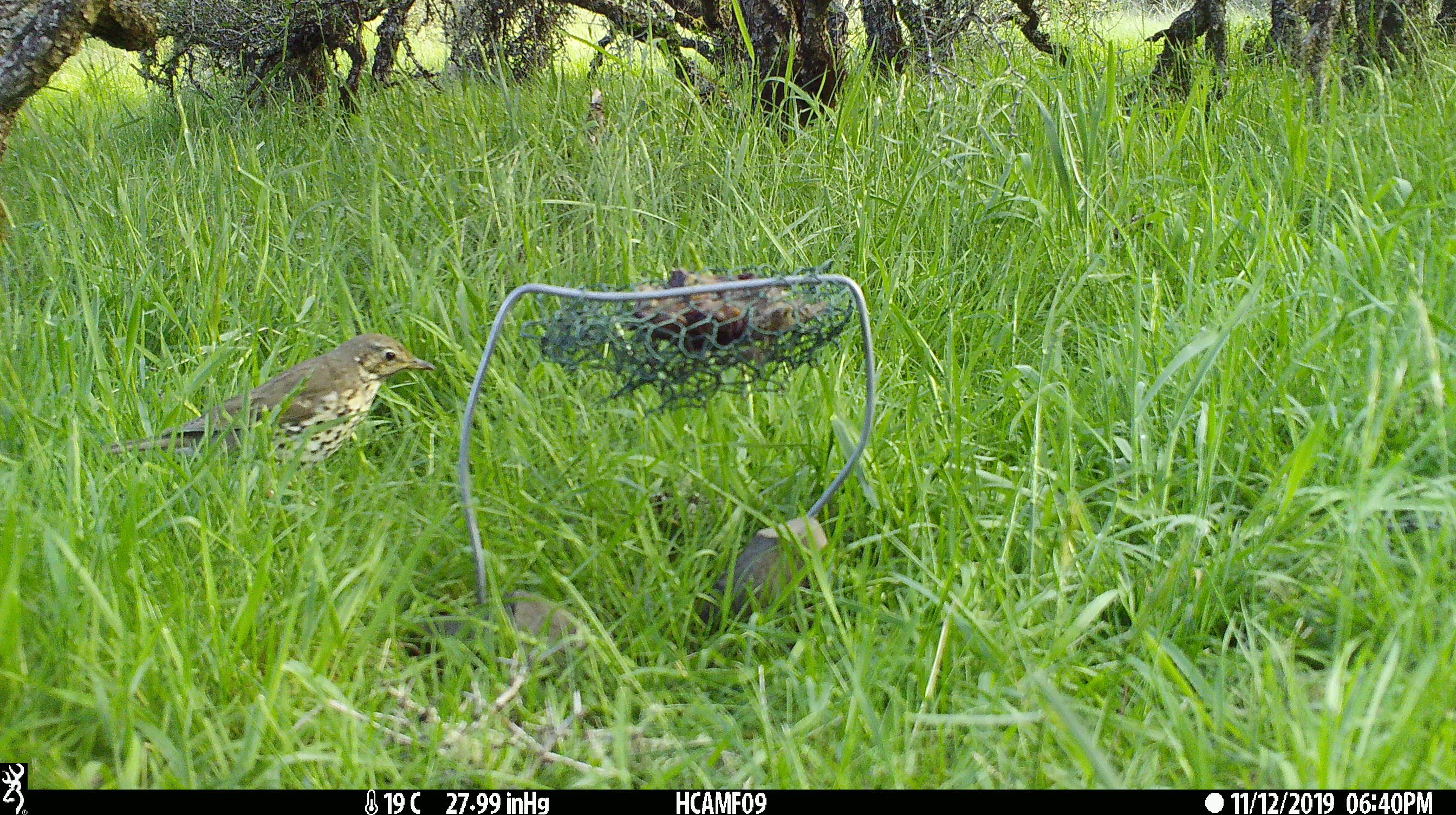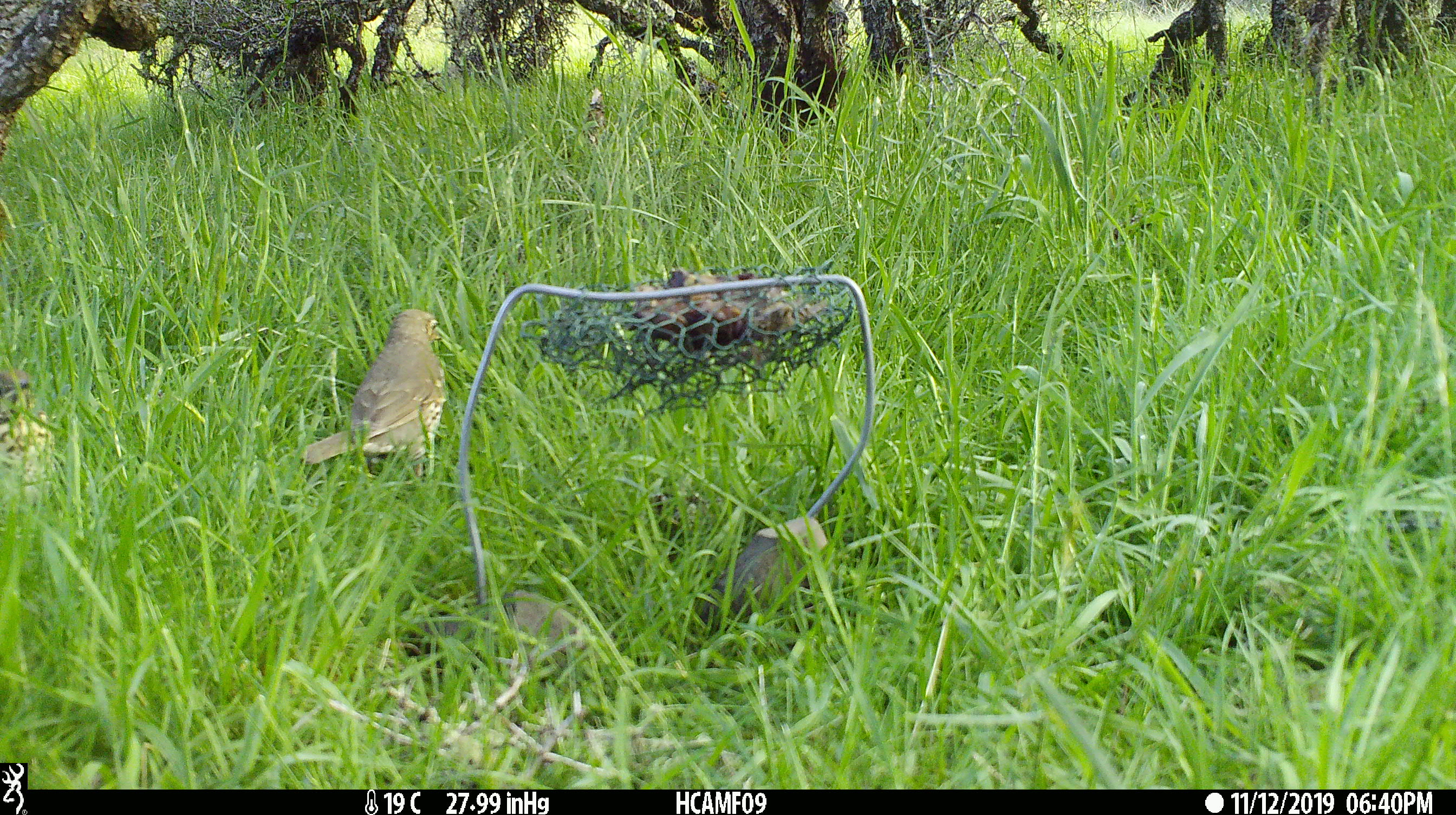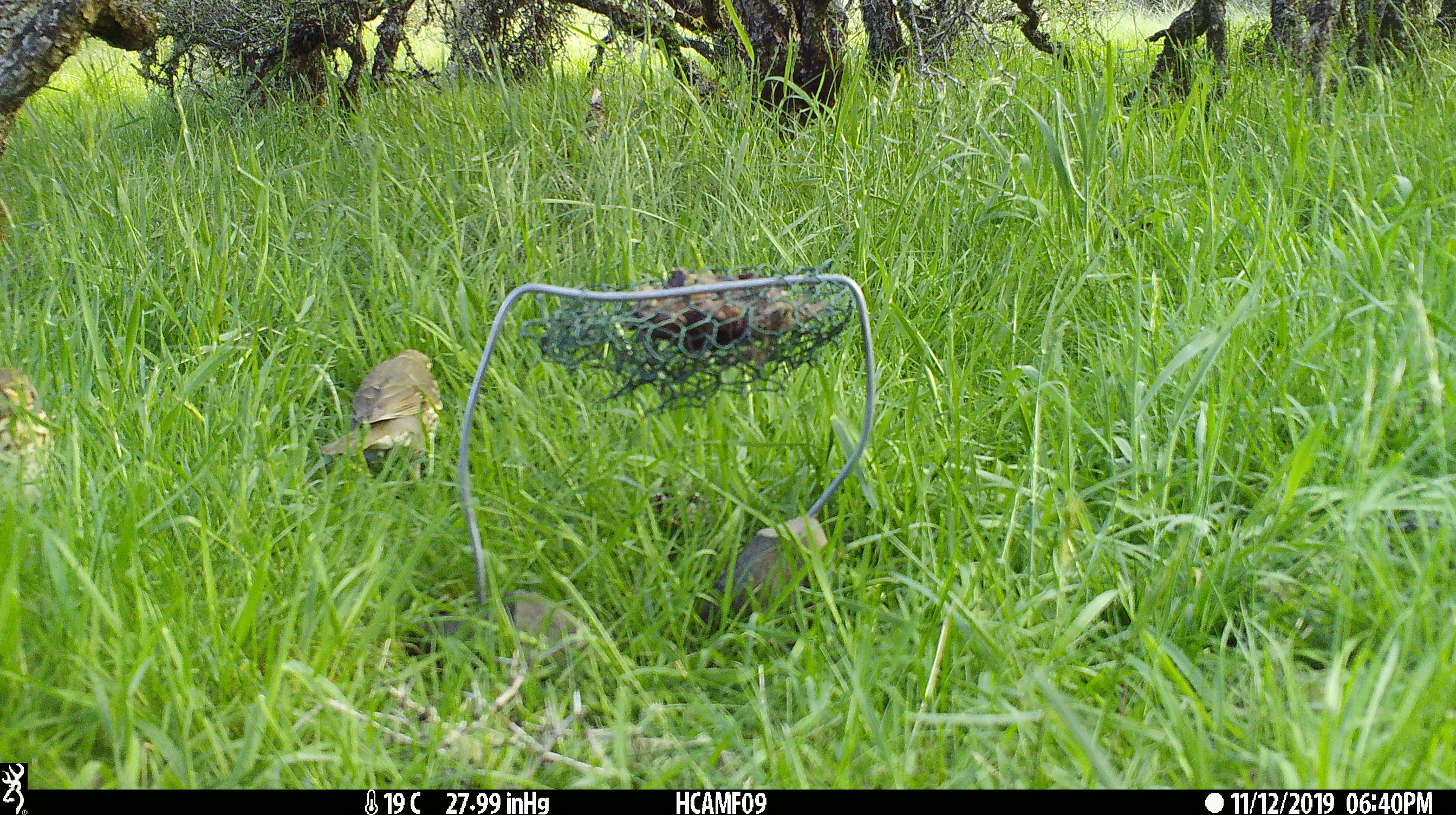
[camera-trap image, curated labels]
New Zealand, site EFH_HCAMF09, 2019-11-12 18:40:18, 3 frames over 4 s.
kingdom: Animalia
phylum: Chordata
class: Aves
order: Passeriformes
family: Turdidae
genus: Turdus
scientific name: Turdus philomelos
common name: song thrush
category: thrush